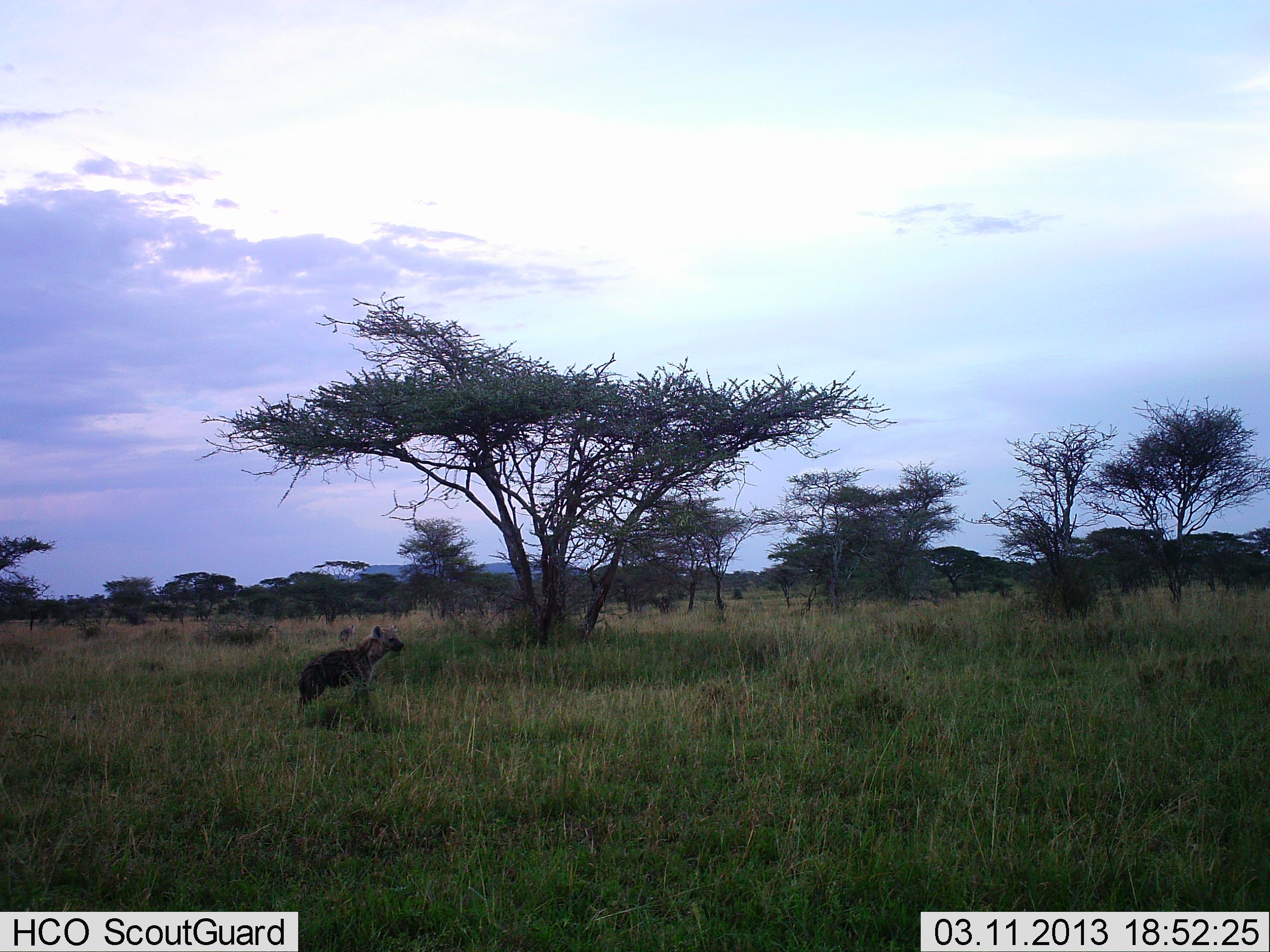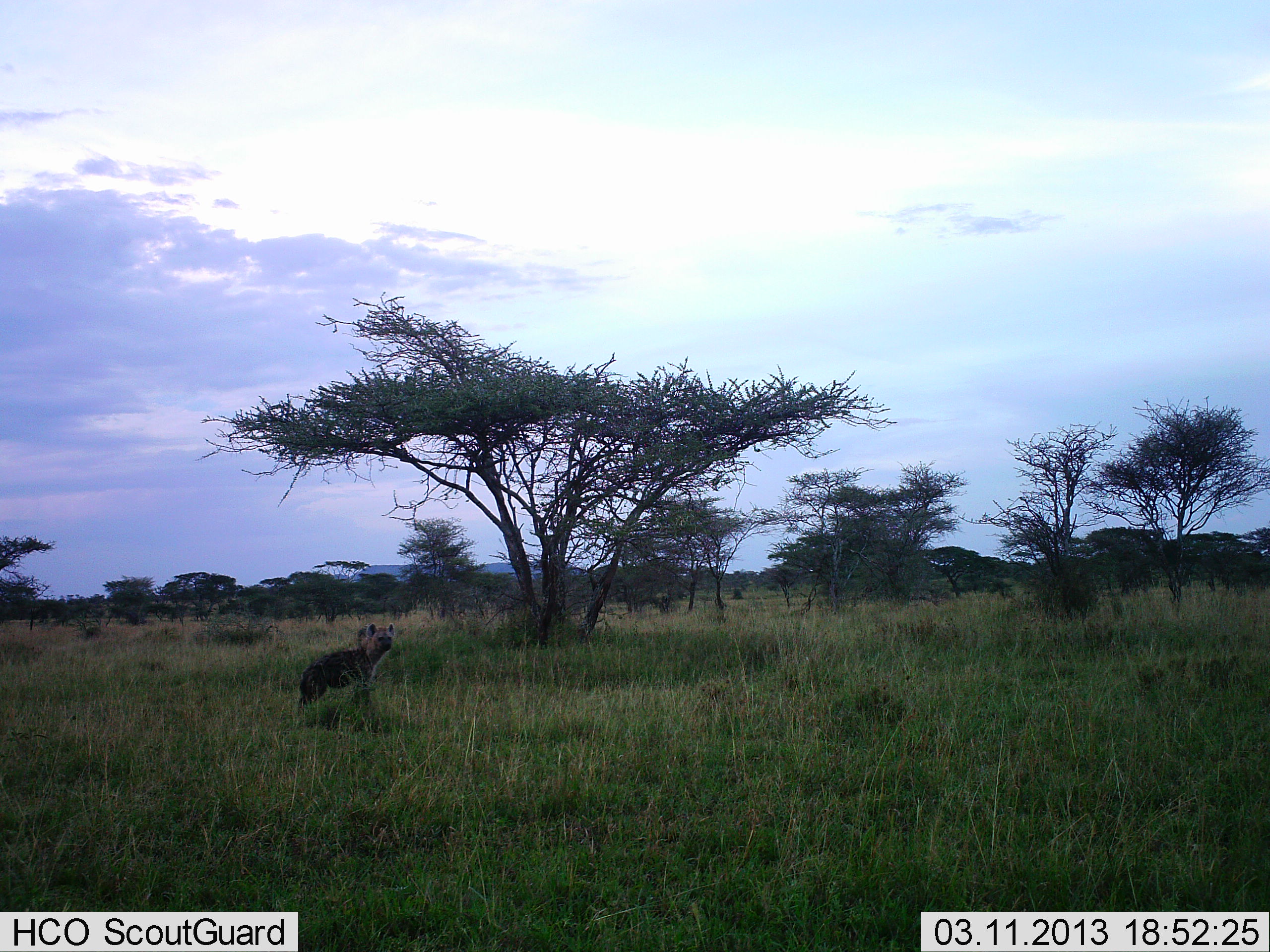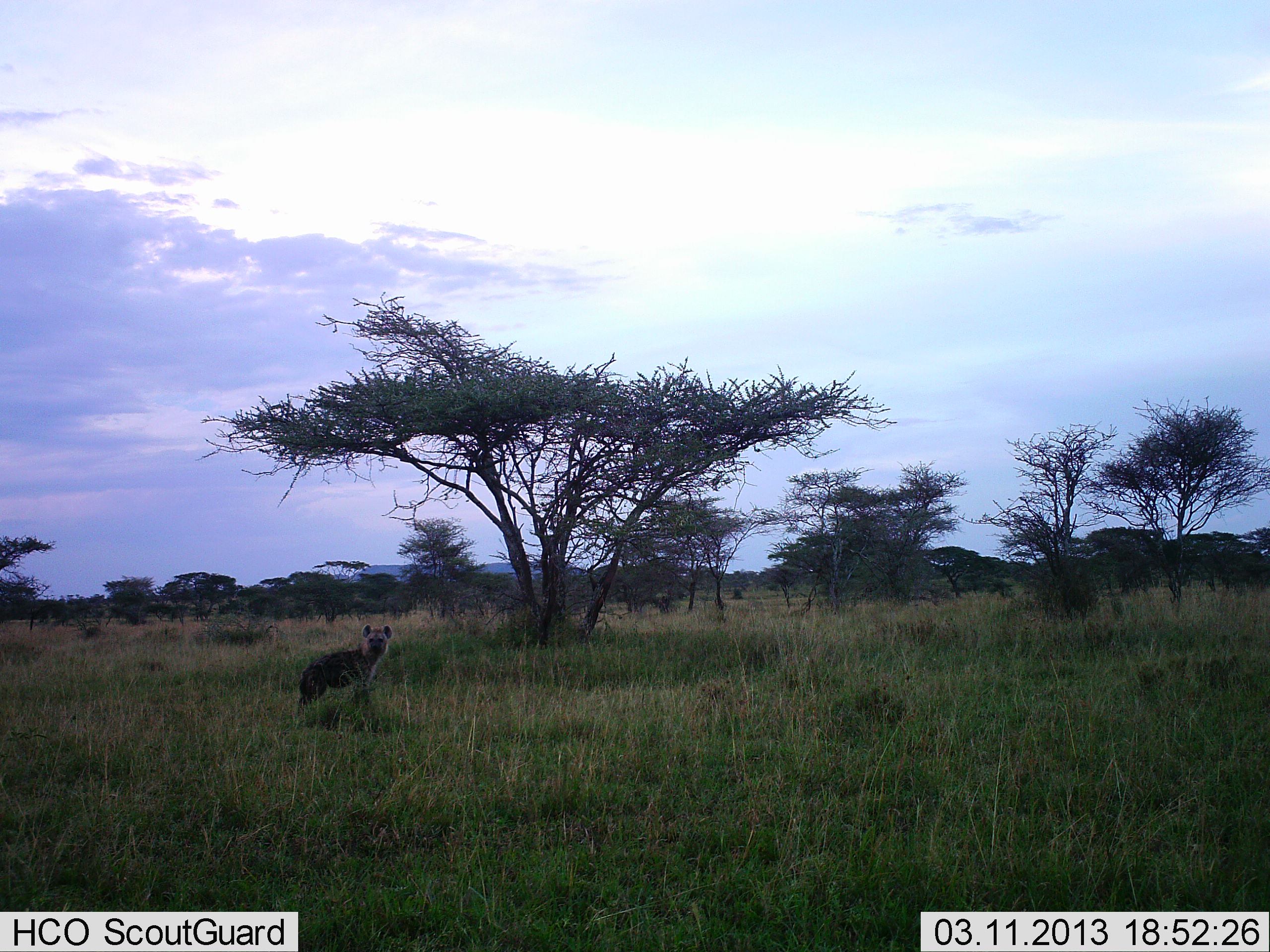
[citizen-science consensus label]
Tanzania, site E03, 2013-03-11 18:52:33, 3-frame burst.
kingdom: Animalia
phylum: Chordata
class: Mammalia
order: Carnivora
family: Hyaenidae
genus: Crocuta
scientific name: Crocuta crocuta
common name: spotted hyena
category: hyenaspotted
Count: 1.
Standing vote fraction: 93%.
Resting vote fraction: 11%.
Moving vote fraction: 11%.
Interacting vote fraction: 0%.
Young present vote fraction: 0%.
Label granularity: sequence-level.